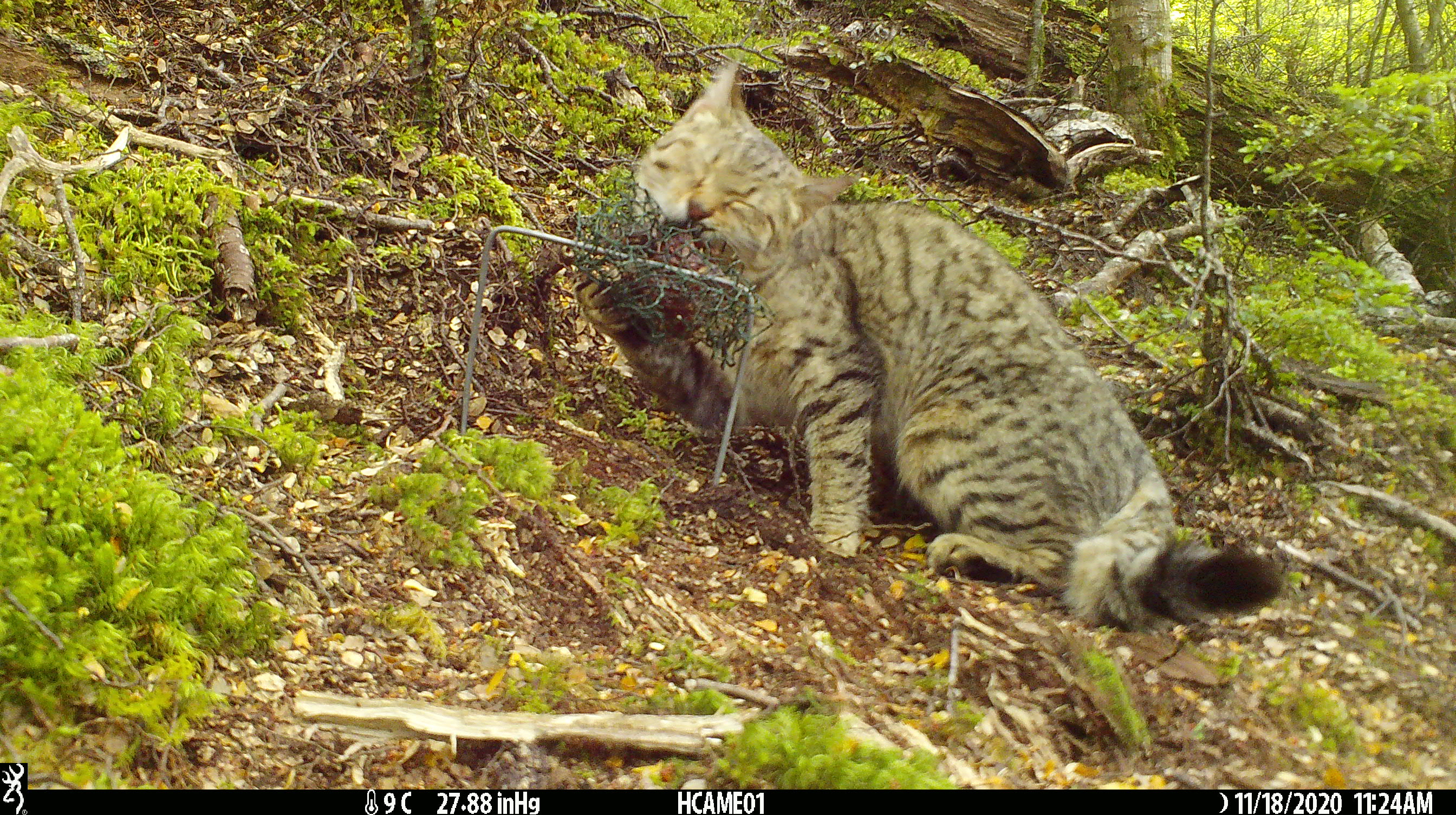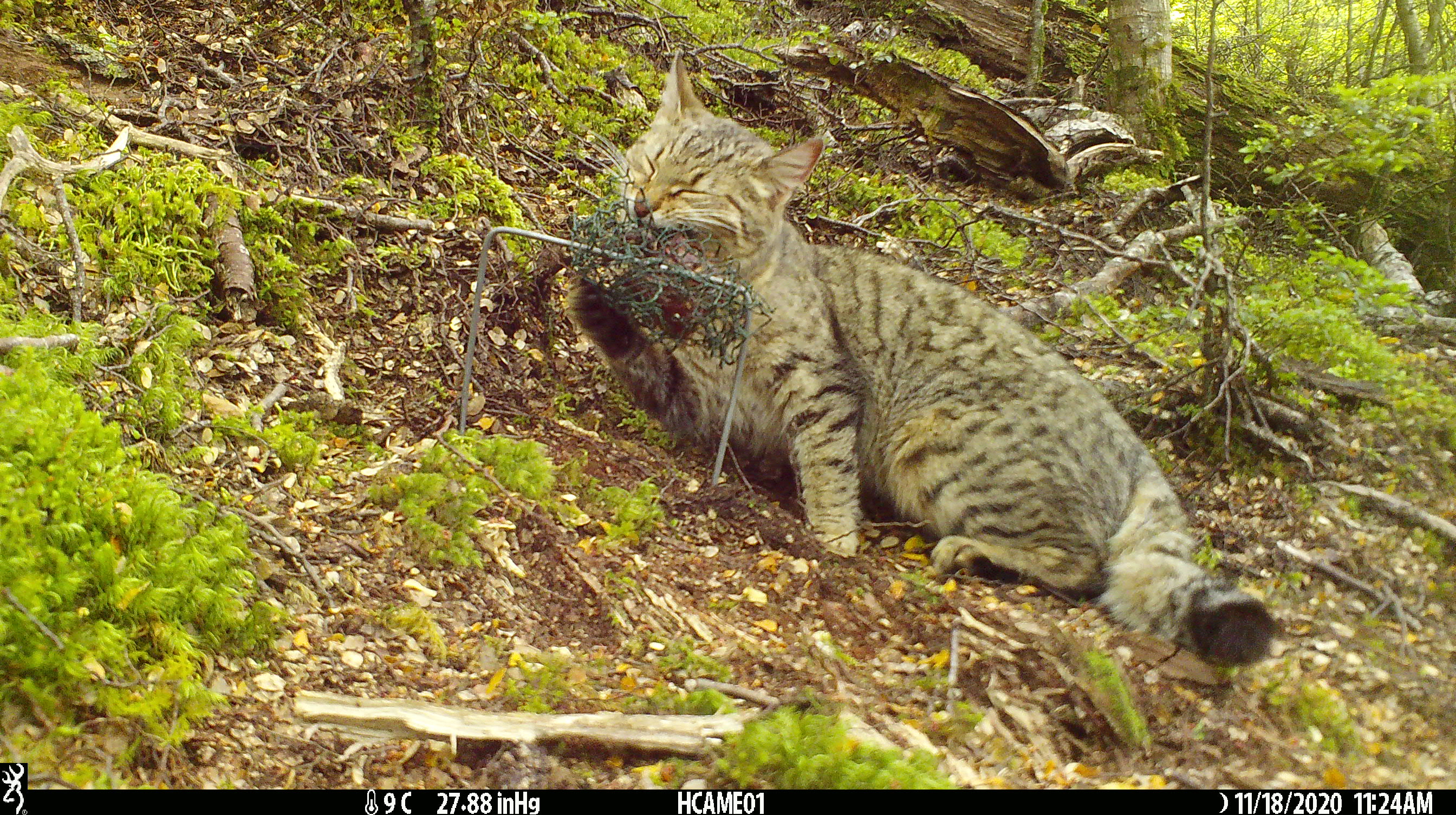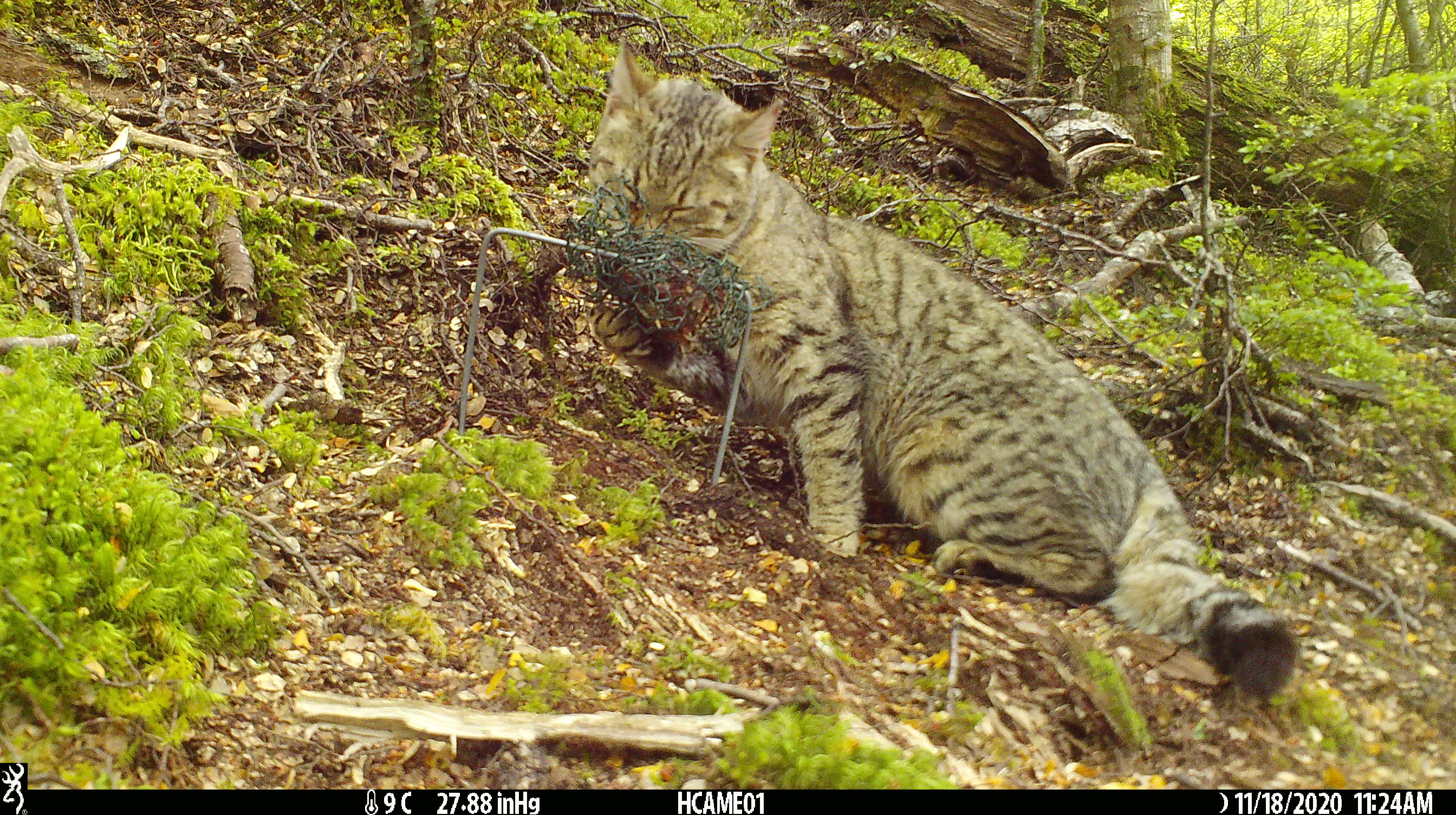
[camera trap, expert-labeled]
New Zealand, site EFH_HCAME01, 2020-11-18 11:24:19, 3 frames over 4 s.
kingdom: Animalia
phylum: Chordata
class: Mammalia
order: Carnivora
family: Felidae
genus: Felis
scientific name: Felis catus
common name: domestic cat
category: cat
Cat (domestic cat) (Felis catus).